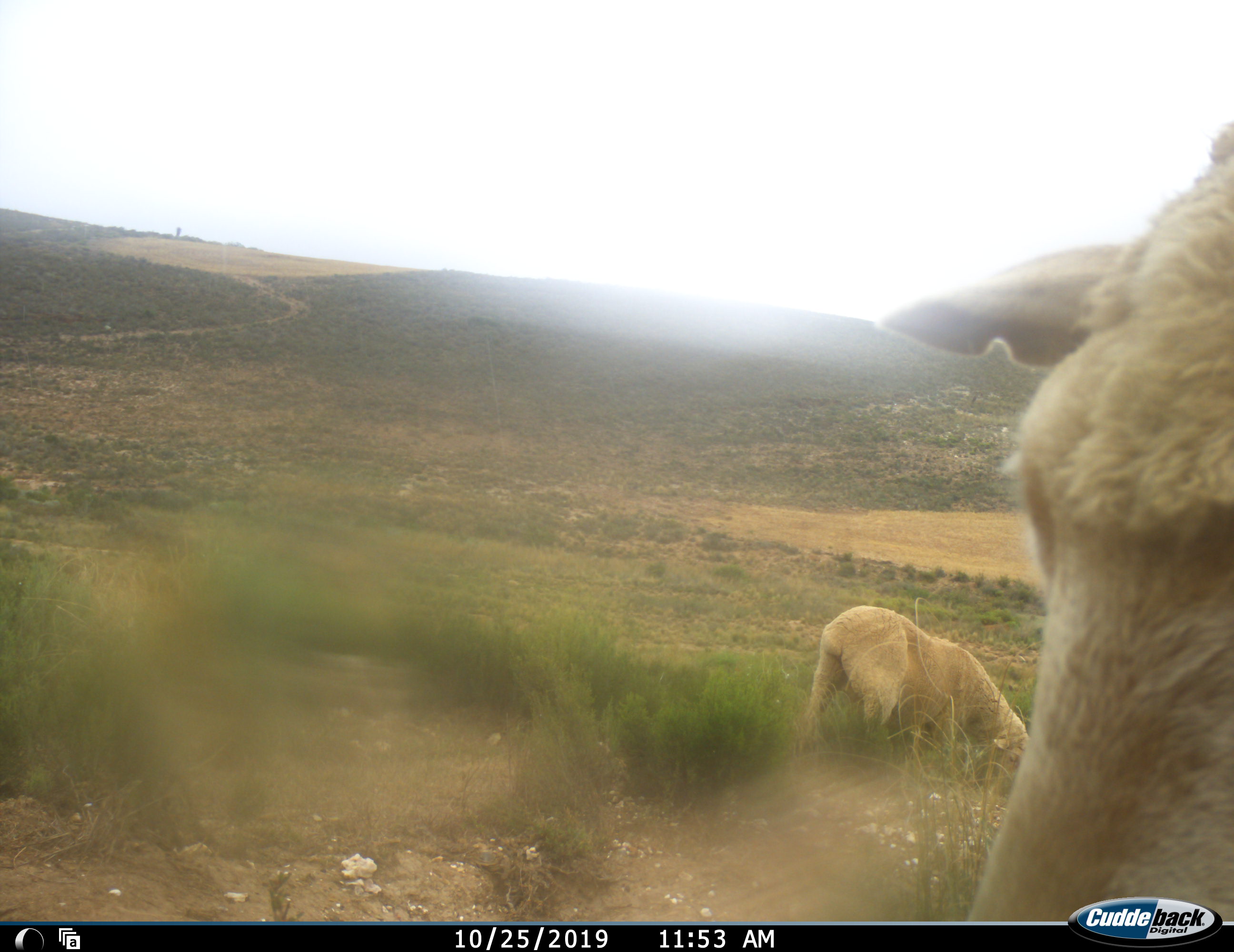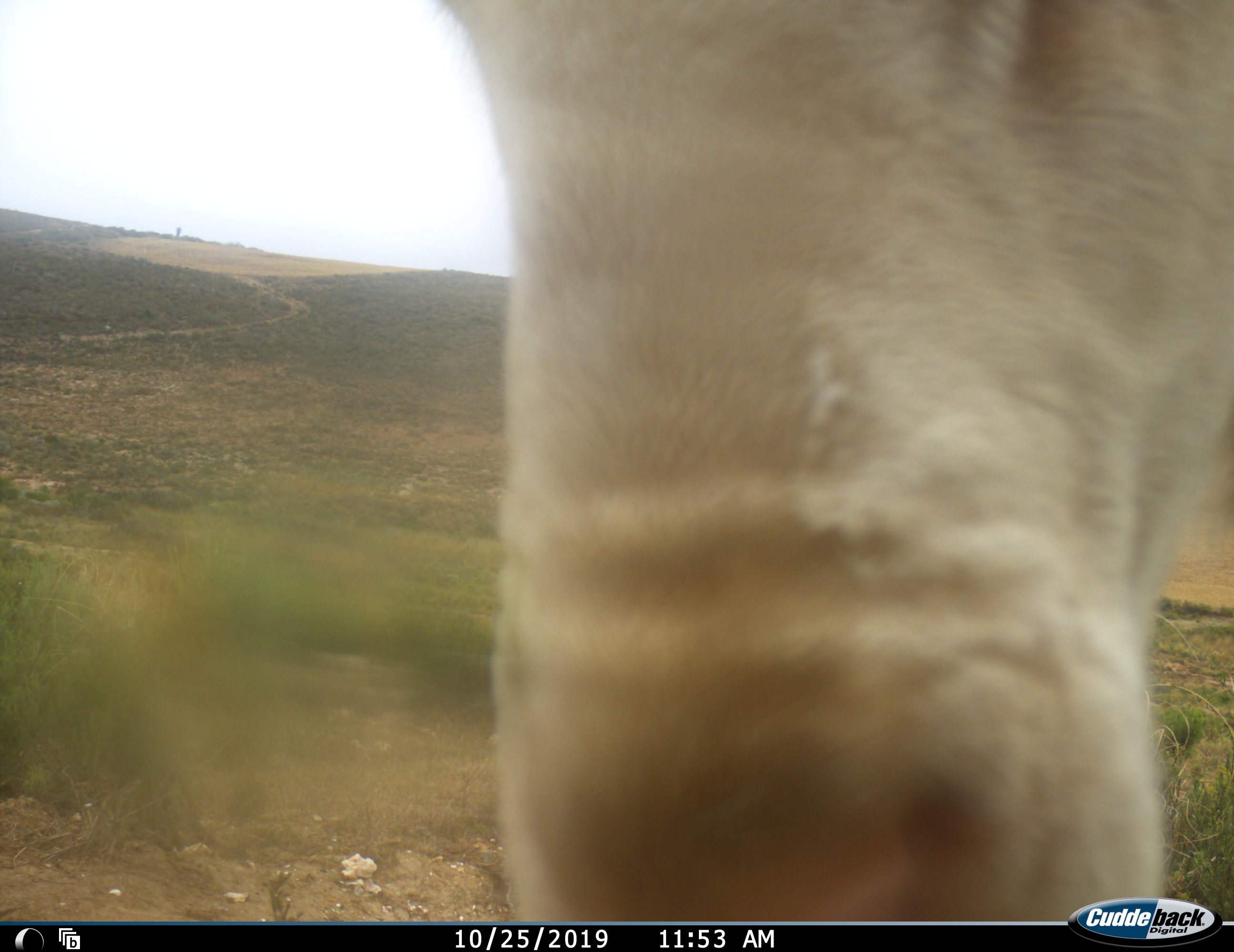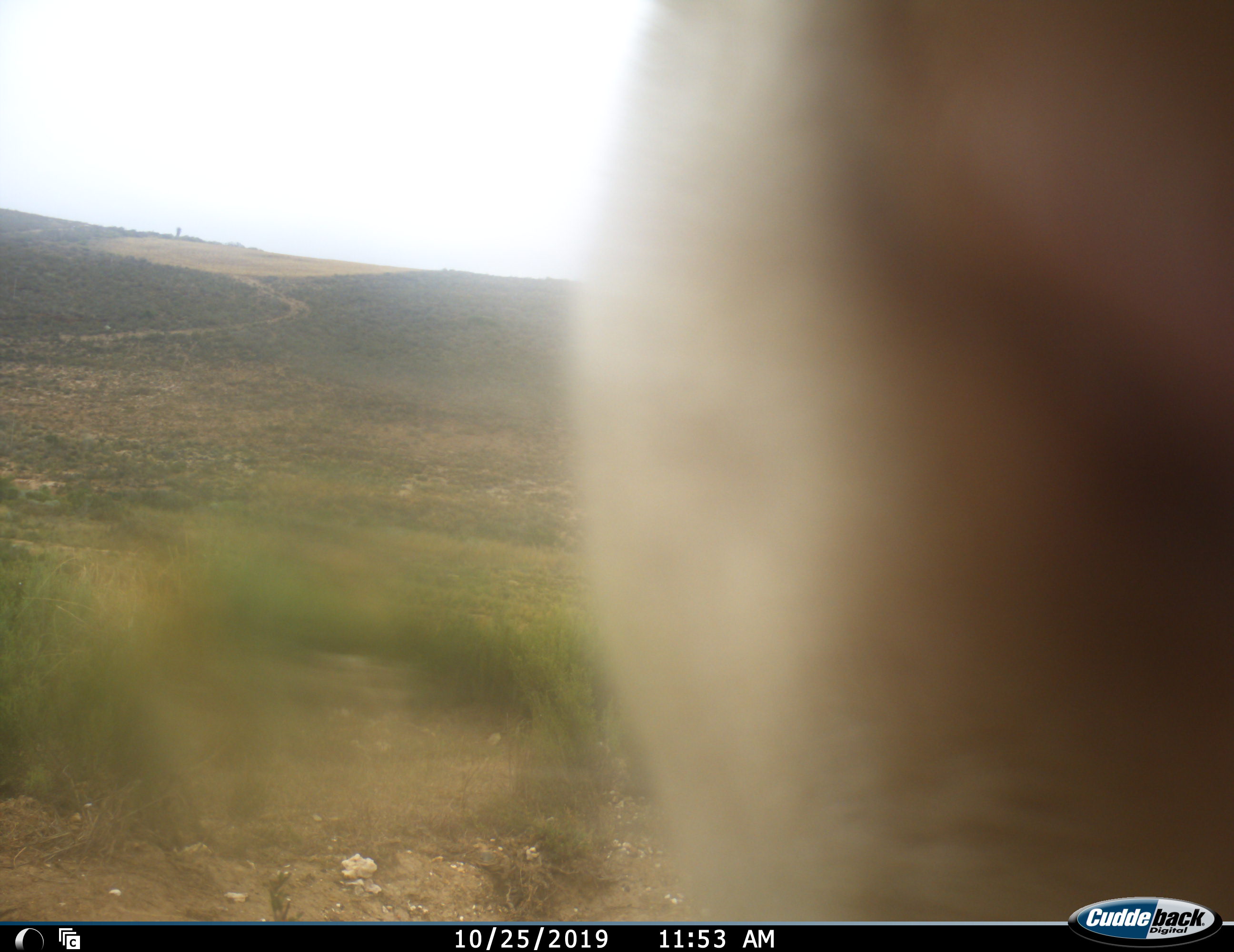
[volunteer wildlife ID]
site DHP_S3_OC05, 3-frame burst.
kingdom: Animalia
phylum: Chordata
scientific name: Vertebrata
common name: domestic animal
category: domesticanimal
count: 2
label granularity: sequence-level